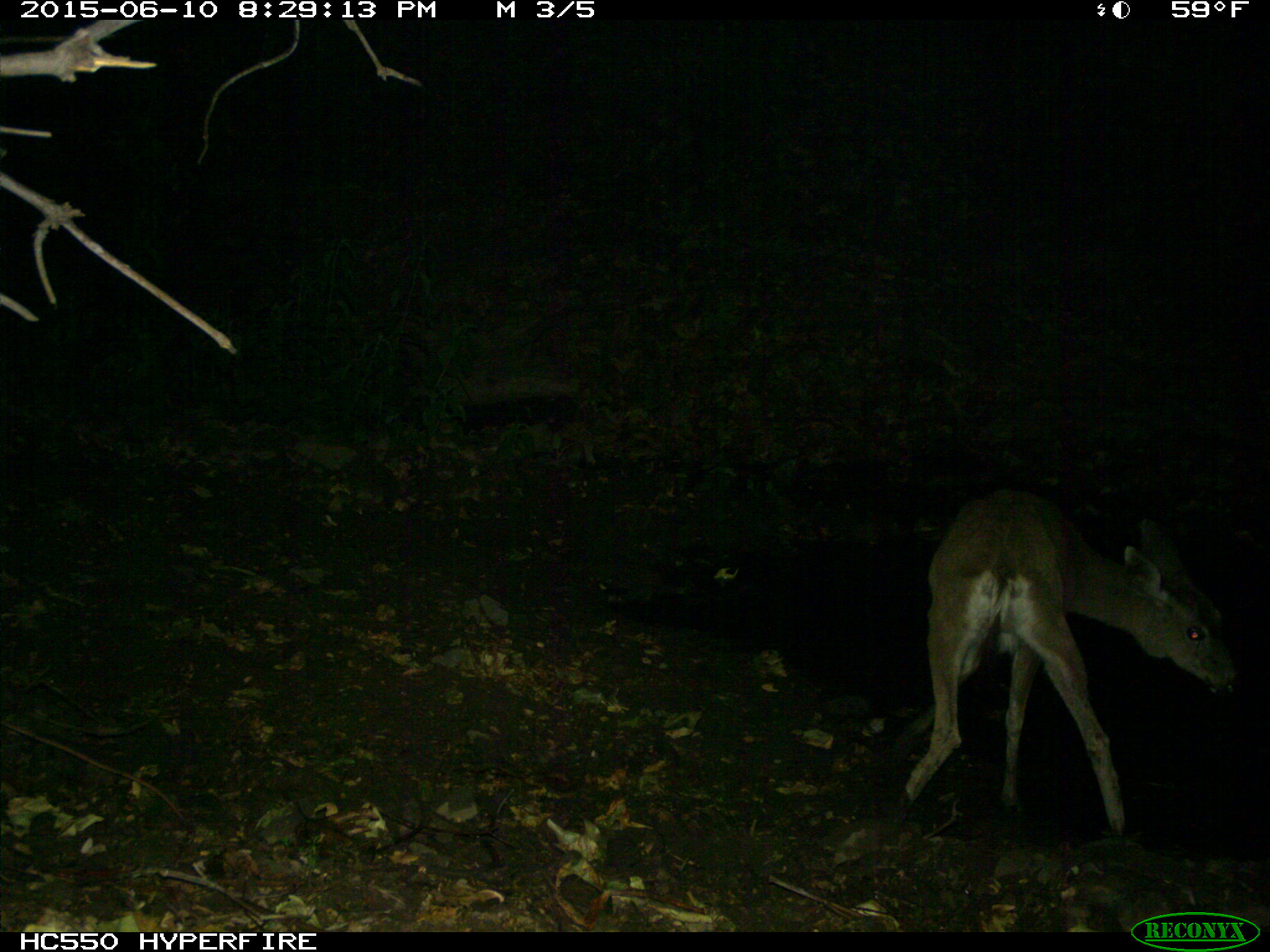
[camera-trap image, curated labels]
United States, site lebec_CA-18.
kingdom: Animalia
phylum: Chordata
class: Mammalia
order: Artiodactyla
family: Cervidae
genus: Odocoileus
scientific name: Odocoileus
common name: deer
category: unidentified deer